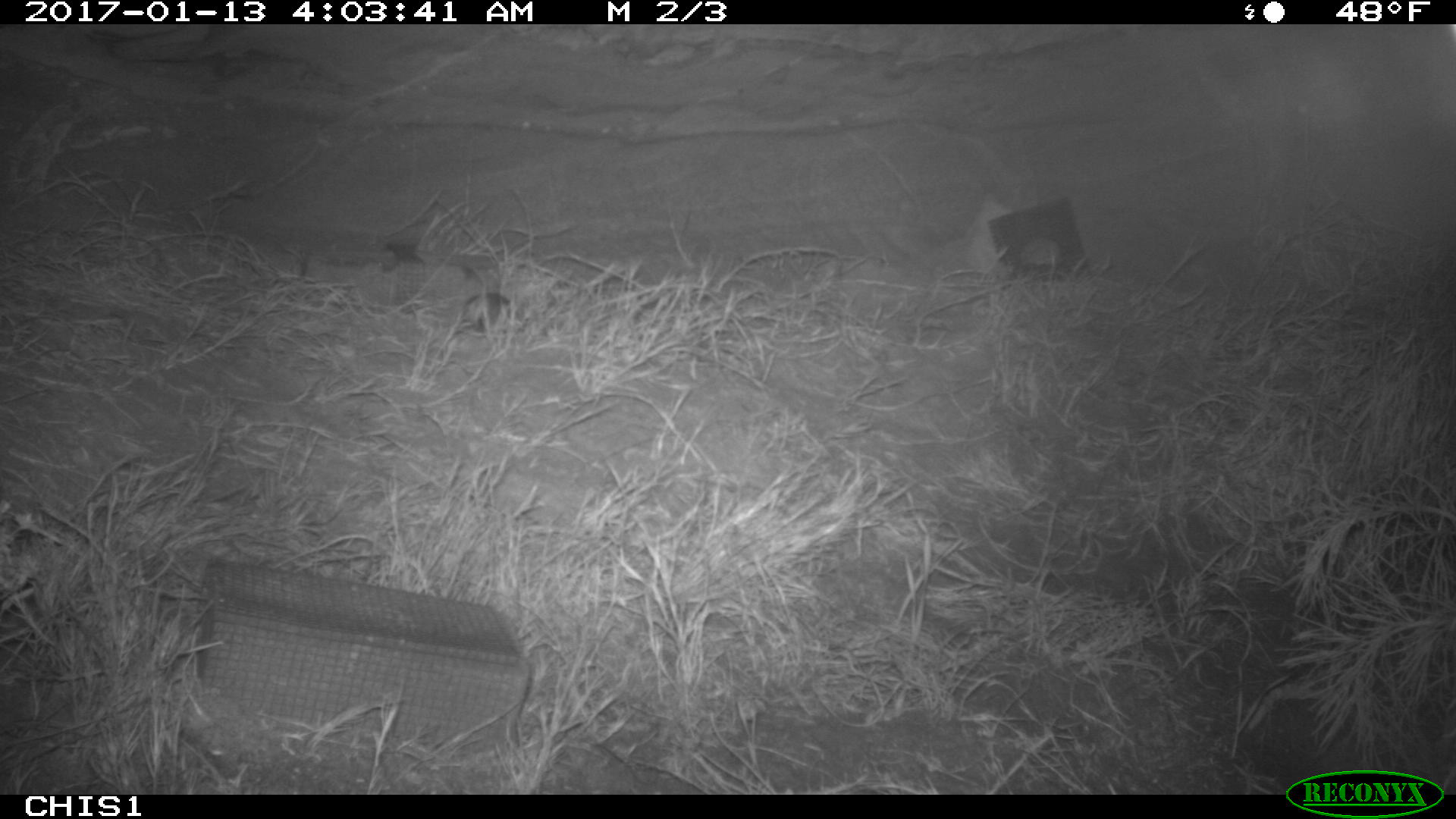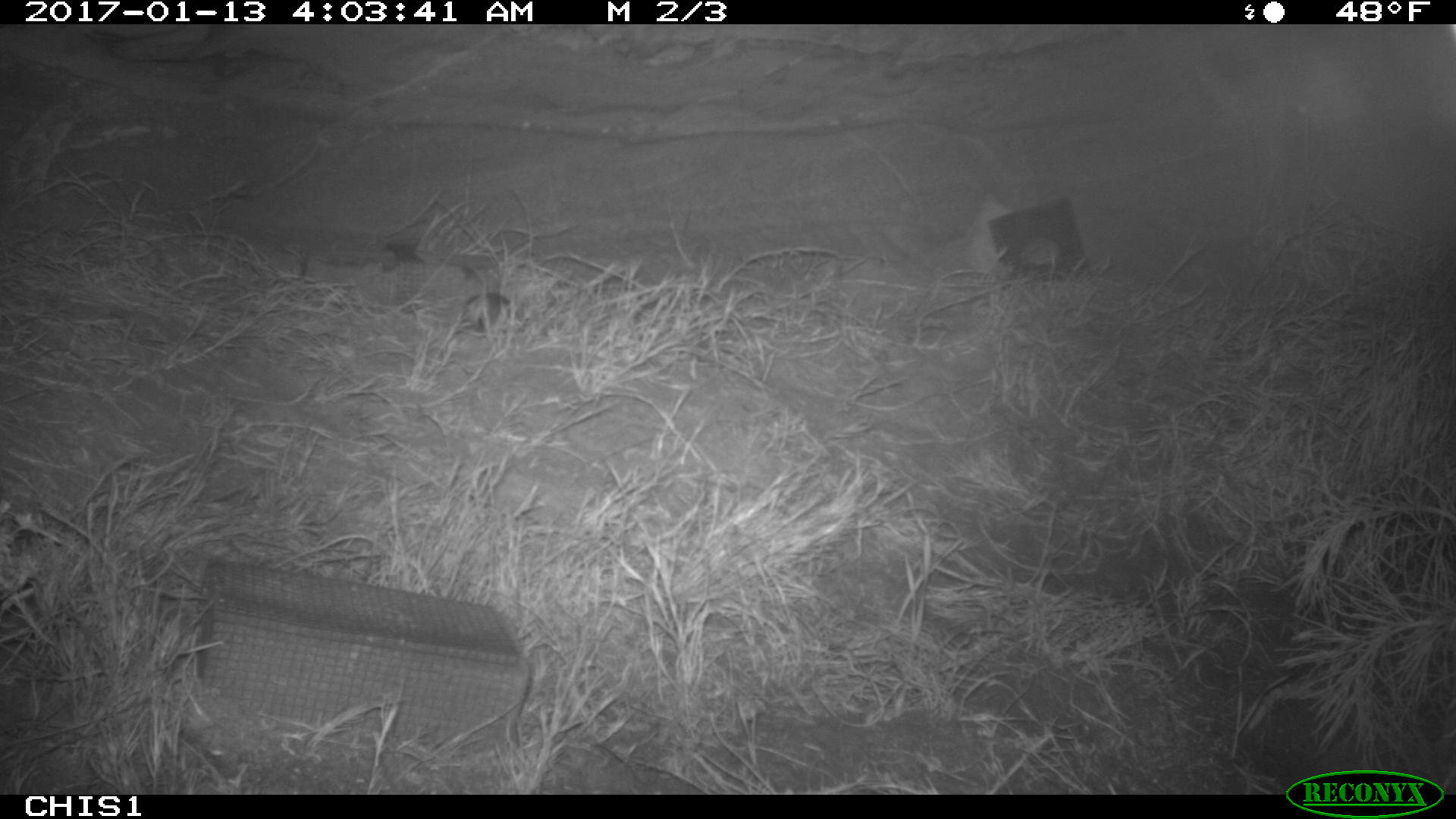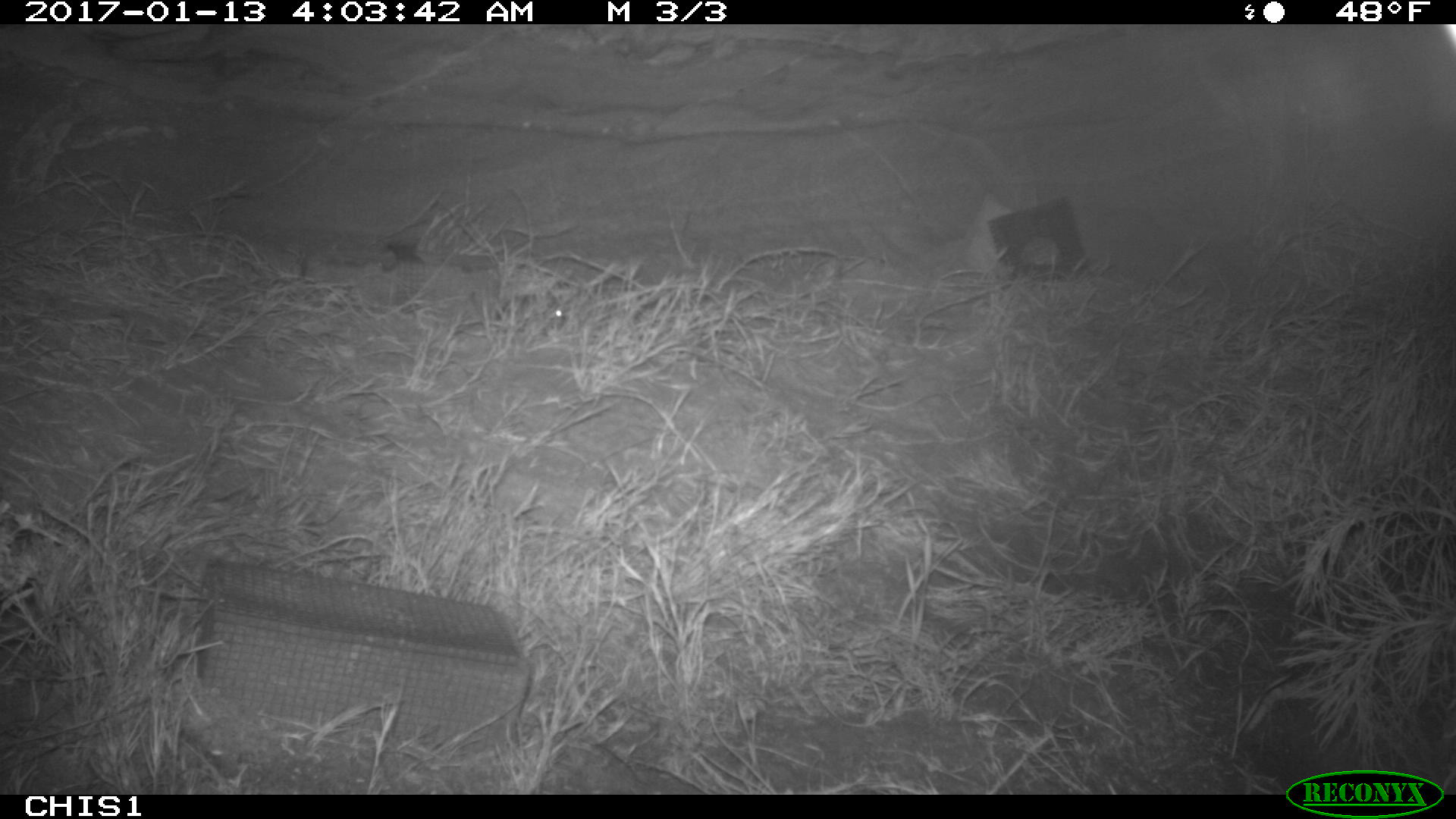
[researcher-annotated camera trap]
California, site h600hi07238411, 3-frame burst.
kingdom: Animalia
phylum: Chordata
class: Mammalia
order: Rodentia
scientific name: Rodentia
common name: rodent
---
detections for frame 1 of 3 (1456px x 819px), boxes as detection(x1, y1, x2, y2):
rodent: detection(457, 292, 510, 331)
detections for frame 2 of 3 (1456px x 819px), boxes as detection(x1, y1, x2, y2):
rodent: detection(461, 259, 513, 331)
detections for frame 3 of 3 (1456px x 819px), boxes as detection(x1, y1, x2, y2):
rodent: detection(469, 287, 564, 330)